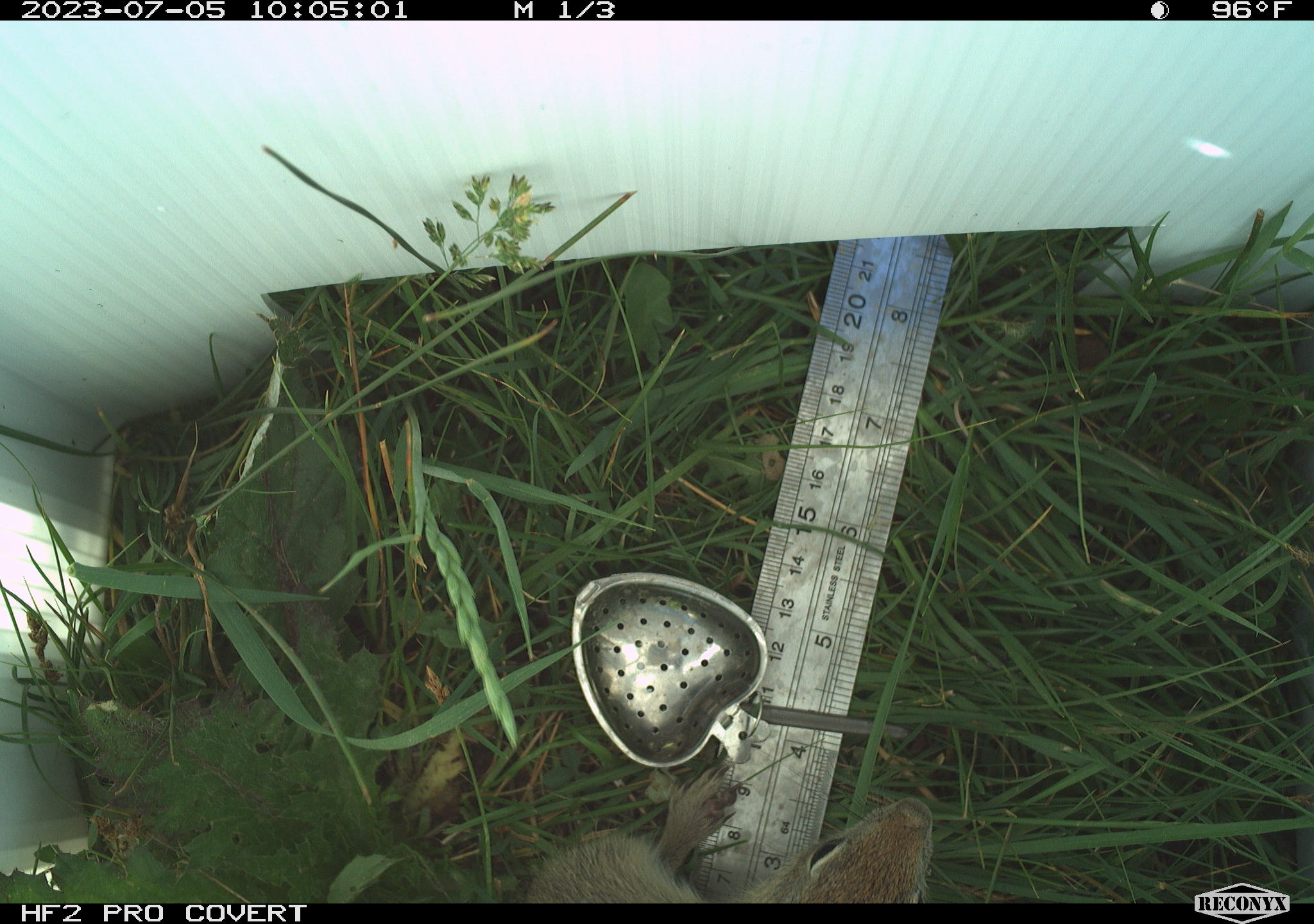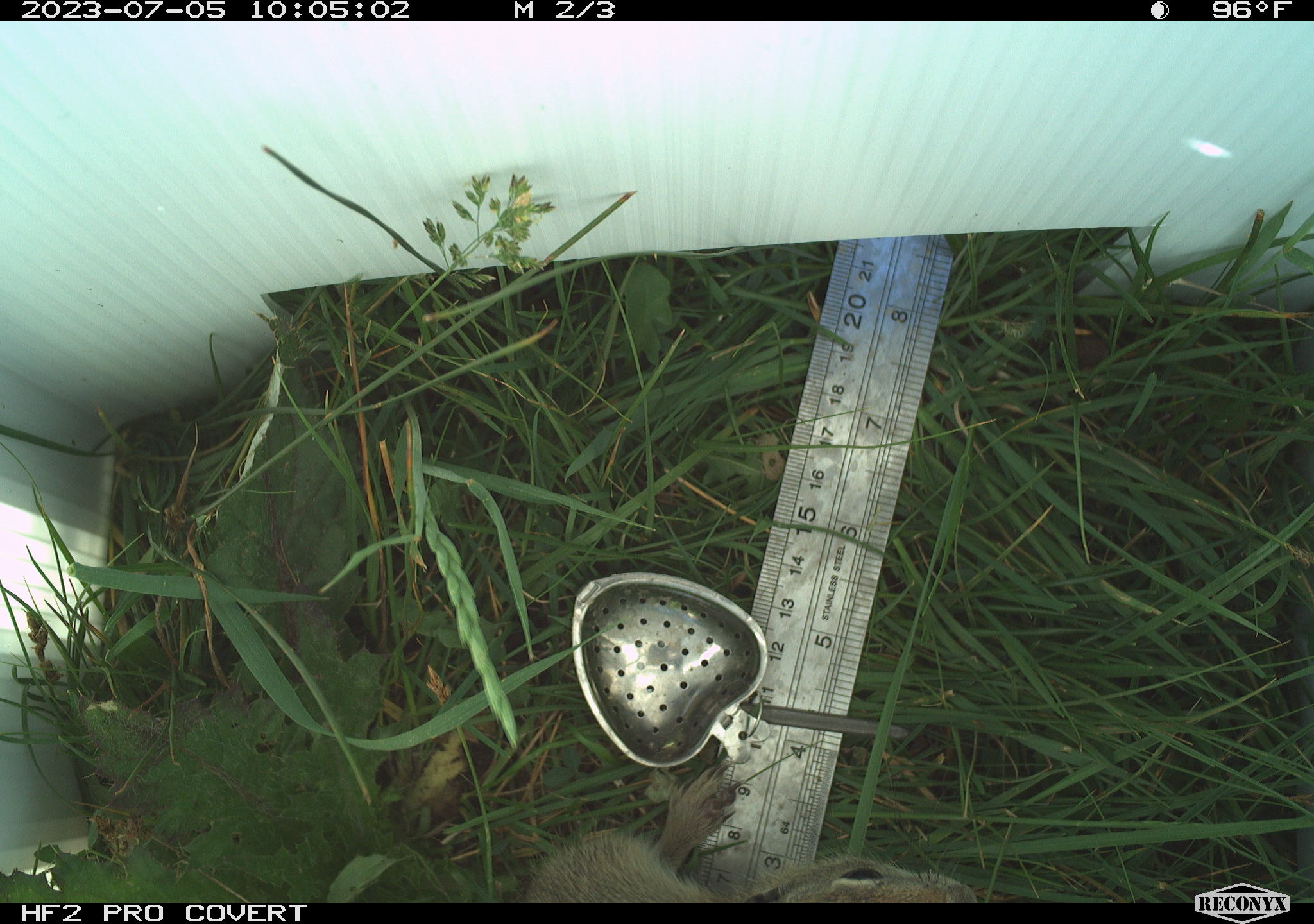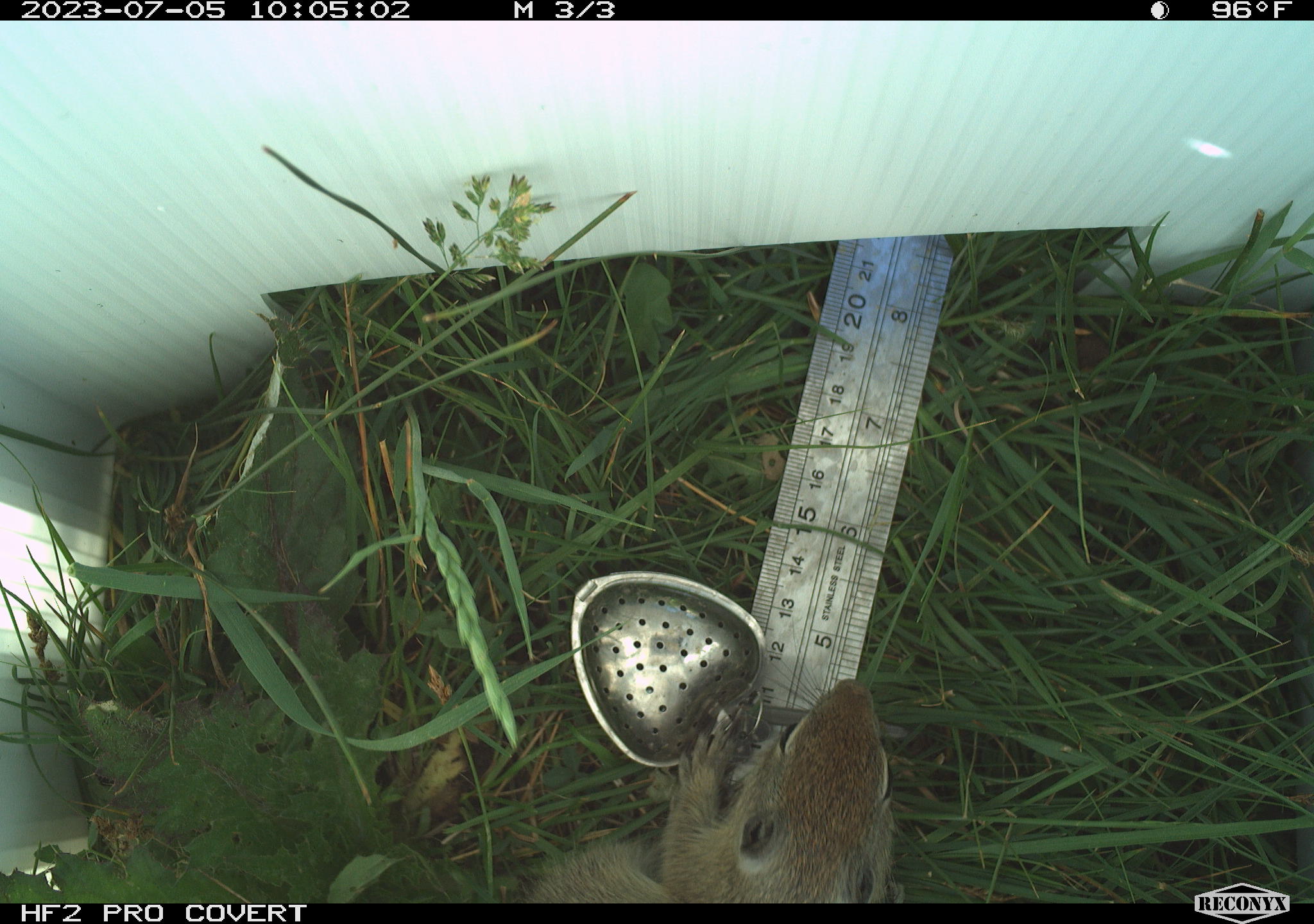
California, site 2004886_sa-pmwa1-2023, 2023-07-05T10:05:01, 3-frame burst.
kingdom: Animalia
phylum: Chordata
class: Mammalia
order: Rodentia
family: Sciuridae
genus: Urocitellus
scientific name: Urocitellus beldingi beldingi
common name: belding's ground squirrel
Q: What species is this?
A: Belding's ground squirrel (Urocitellus beldingi beldingi).